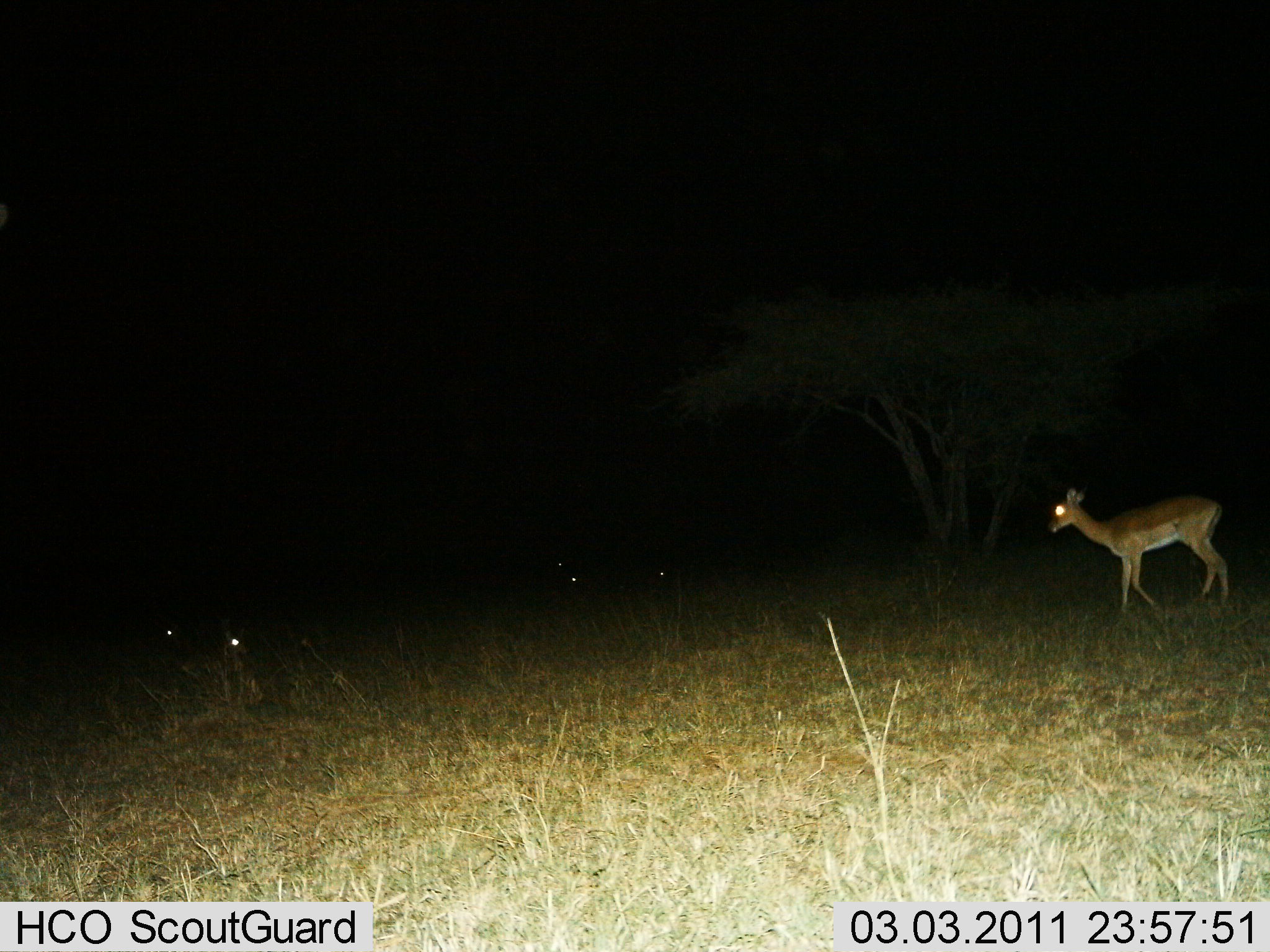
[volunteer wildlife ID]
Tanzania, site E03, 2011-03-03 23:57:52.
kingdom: Animalia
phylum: Chordata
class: Mammalia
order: Artiodactyla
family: Bovidae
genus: Aepyceros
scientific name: Aepyceros melampus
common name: impala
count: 1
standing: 38%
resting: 25%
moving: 50%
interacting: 0%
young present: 12%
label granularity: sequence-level